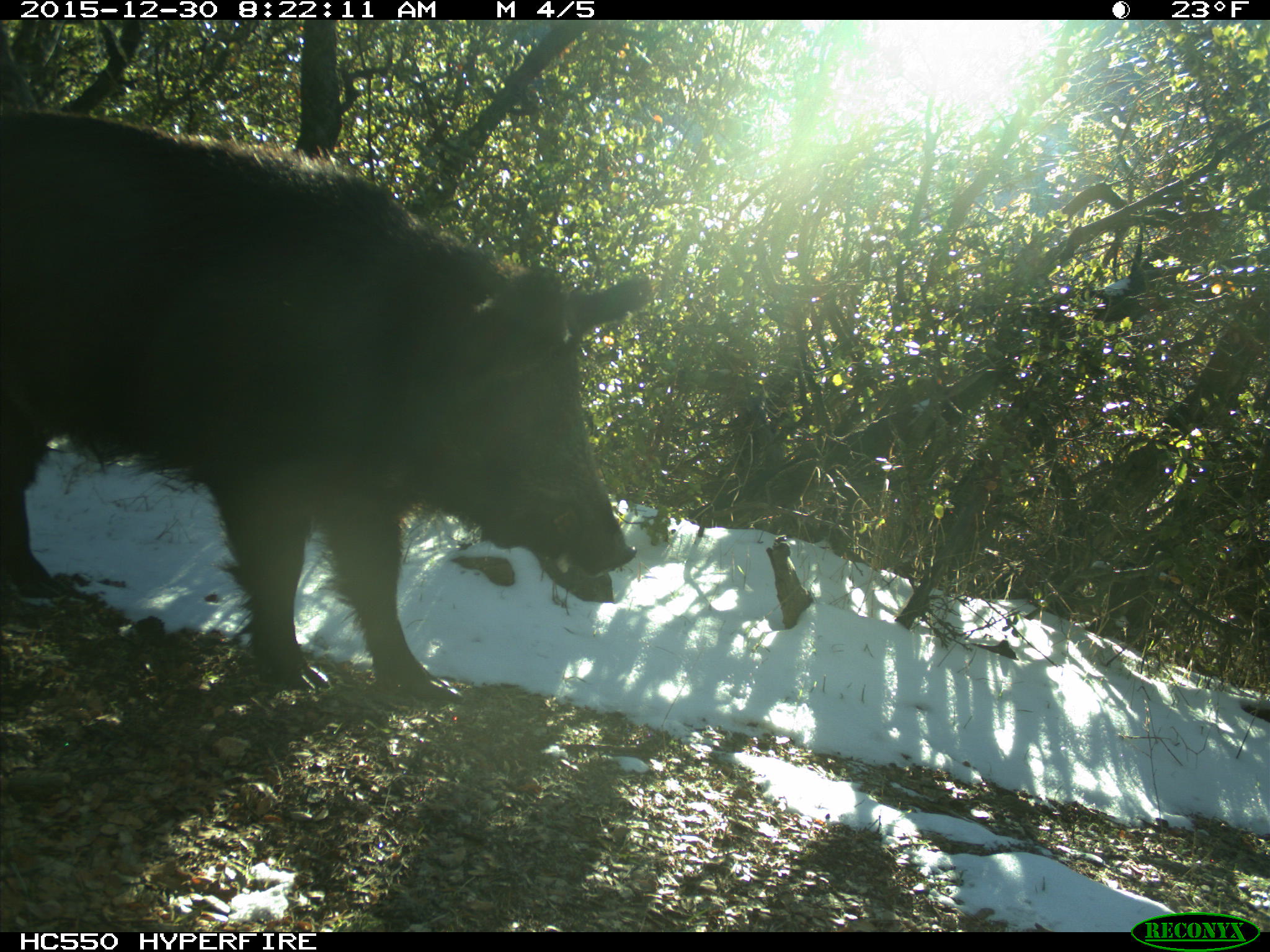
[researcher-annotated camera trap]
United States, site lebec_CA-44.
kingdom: Animalia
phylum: Chordata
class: Mammalia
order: Artiodactyla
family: Suidae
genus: Sus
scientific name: Sus scrofa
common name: wild boar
Sus scrofa (wild boar).